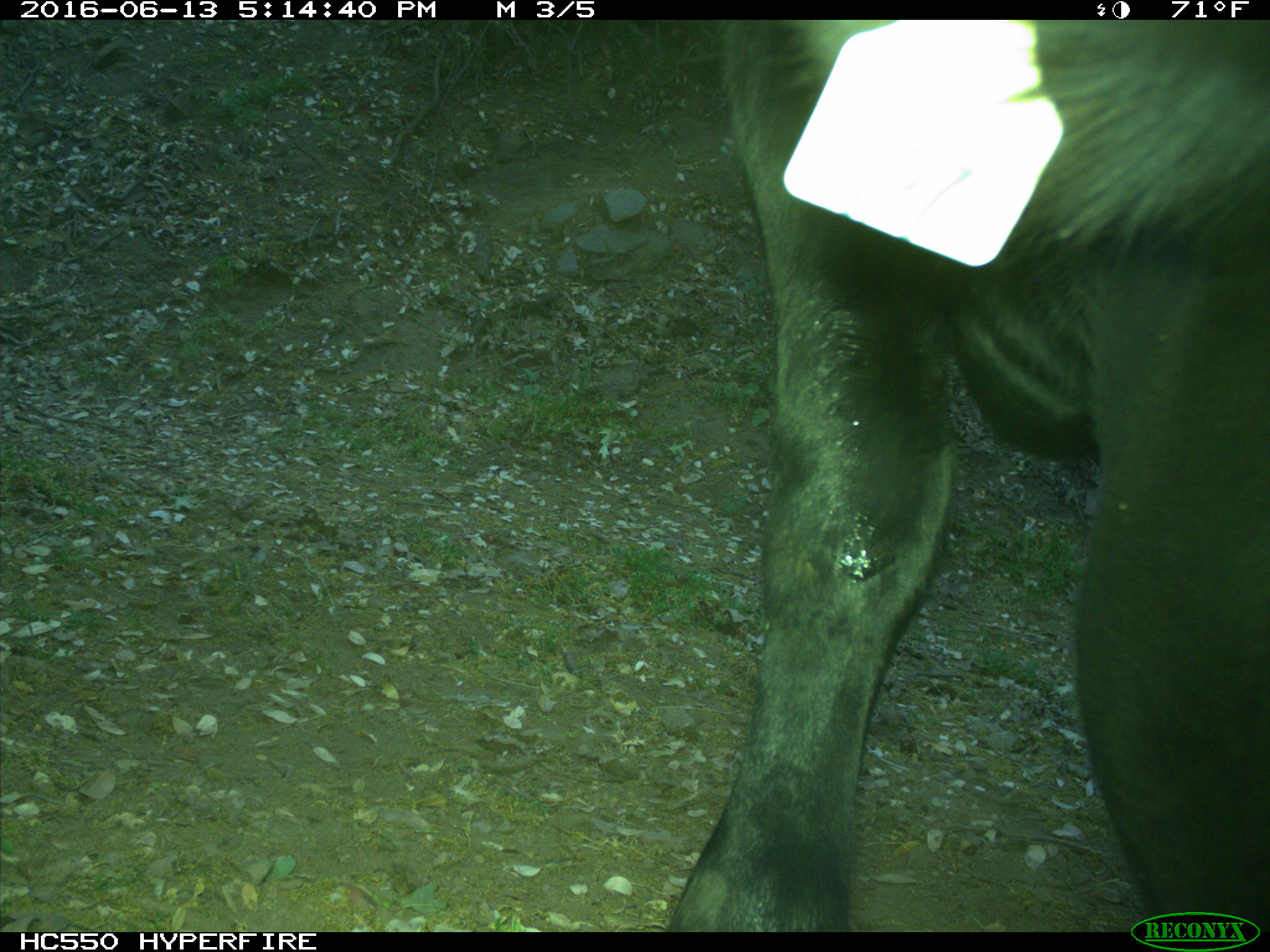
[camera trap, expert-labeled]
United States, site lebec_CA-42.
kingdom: Animalia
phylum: Chordata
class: Mammalia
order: Artiodactyla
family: Bovidae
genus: Bos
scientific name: Bos taurus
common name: domestic cow